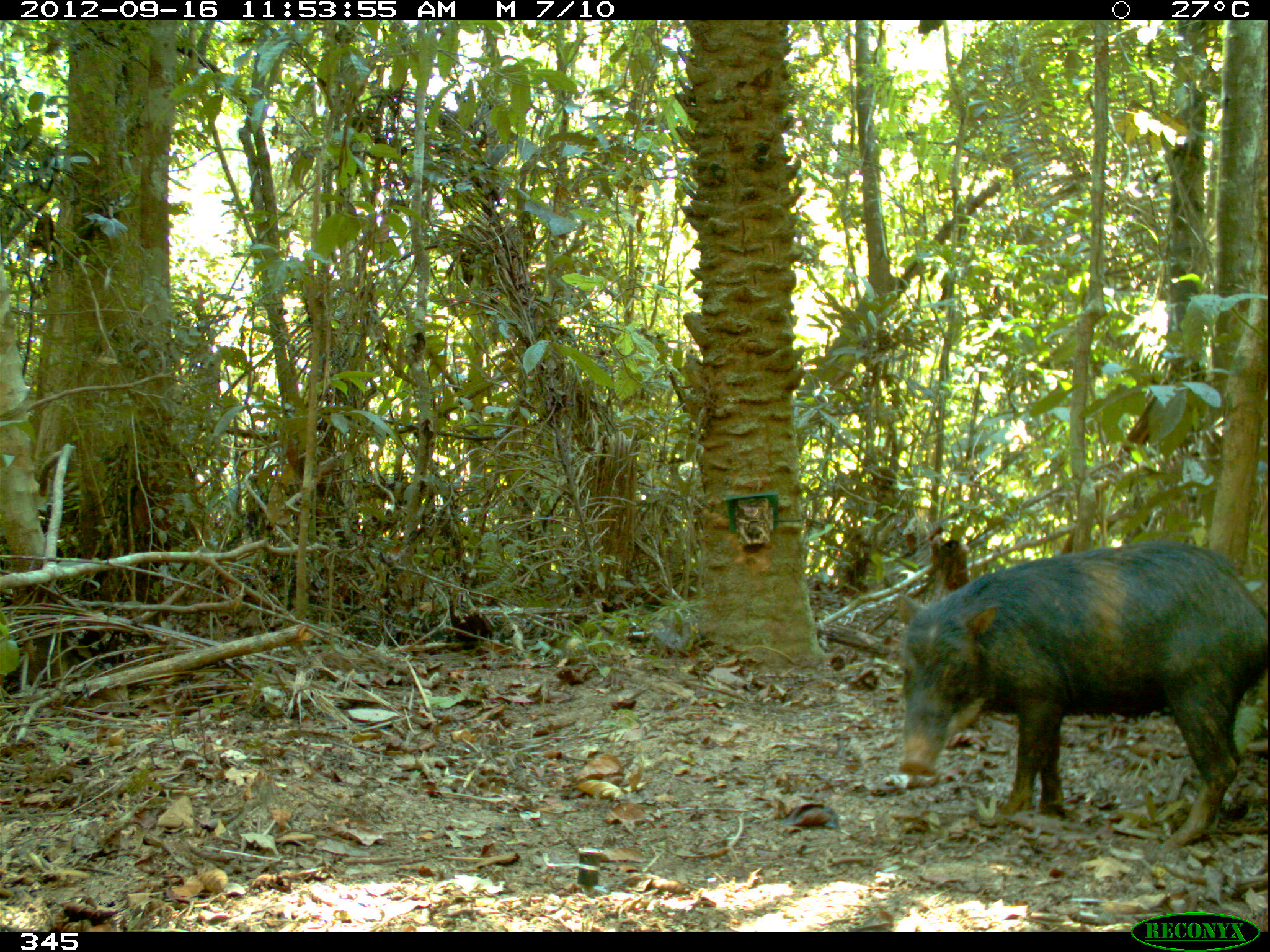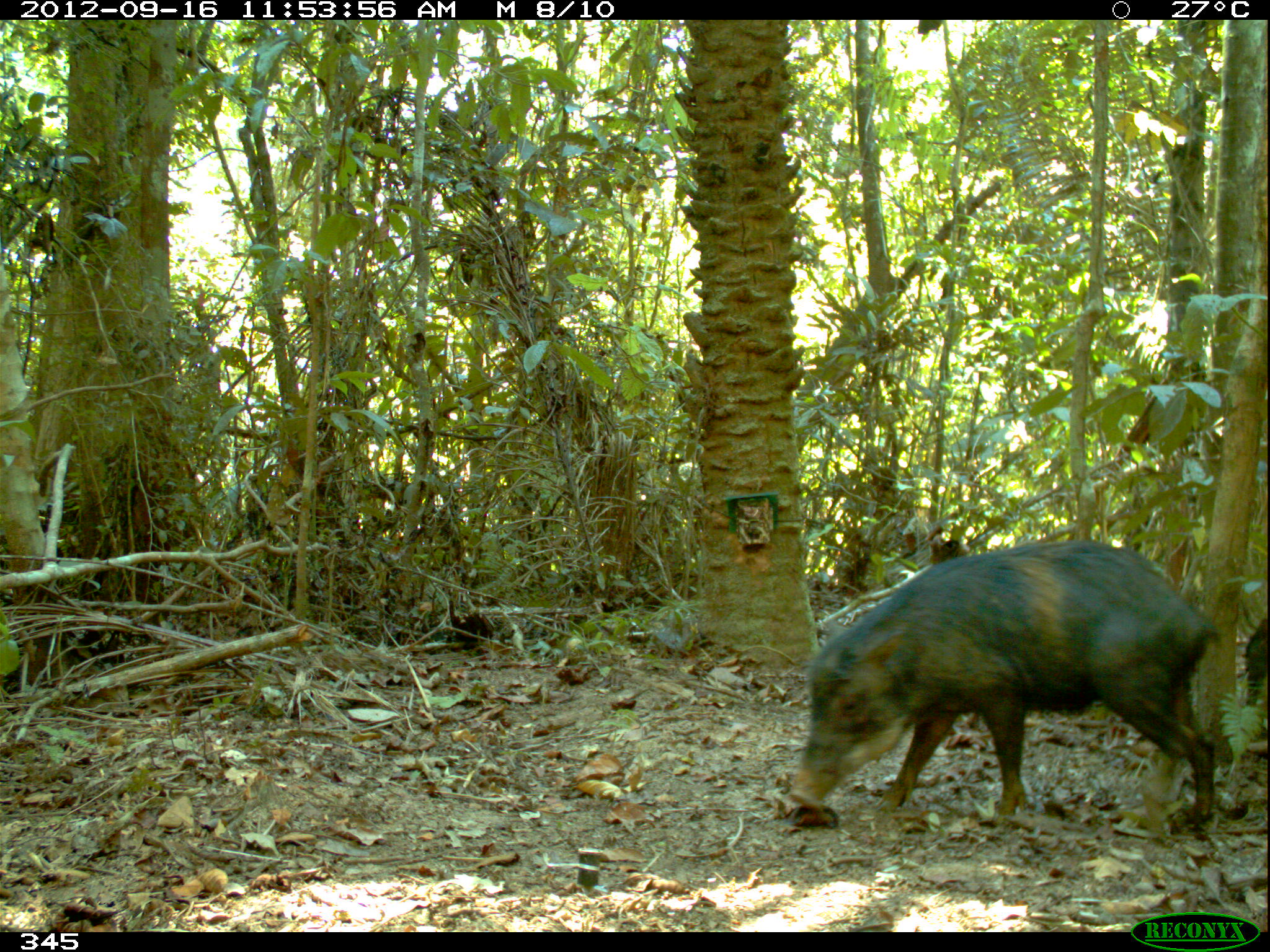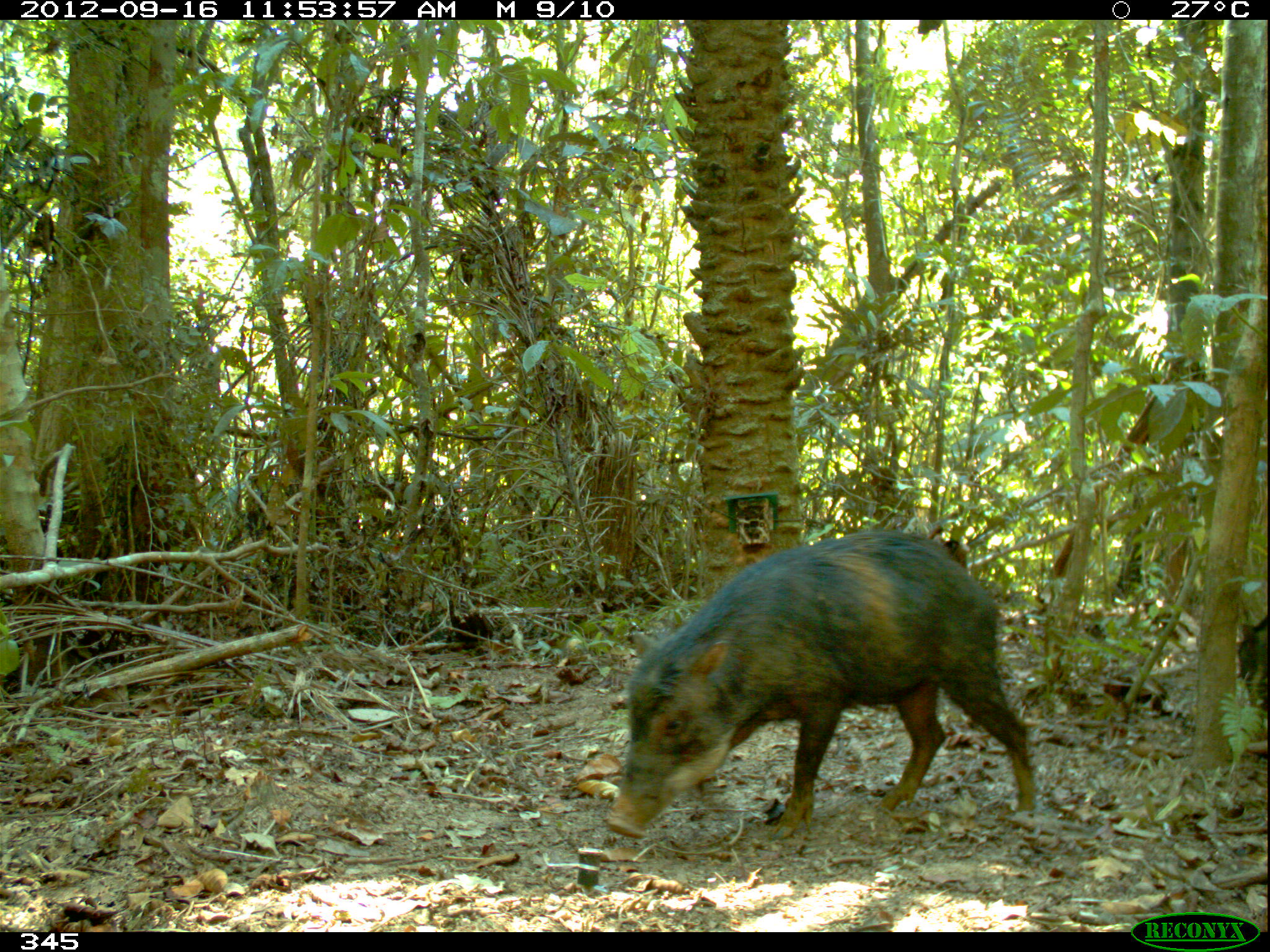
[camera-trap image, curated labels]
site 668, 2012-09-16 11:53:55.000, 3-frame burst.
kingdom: Animalia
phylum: Chordata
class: Mammalia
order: Artiodactyla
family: Tayassuidae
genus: Tayassu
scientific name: Tayassu pecari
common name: white-lipped peccary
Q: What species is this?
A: Tayassu pecari (white-lipped peccary).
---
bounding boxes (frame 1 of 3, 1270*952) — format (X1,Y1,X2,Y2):
tayassu pecari: (896,540,1267,854)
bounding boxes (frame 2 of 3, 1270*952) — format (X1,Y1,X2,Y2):
tayassu pecari: (788,538,1228,836); (1243,617,1270,707)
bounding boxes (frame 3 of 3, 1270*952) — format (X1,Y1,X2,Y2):
tayassu pecari: (603,526,1037,843); (1235,609,1270,731)